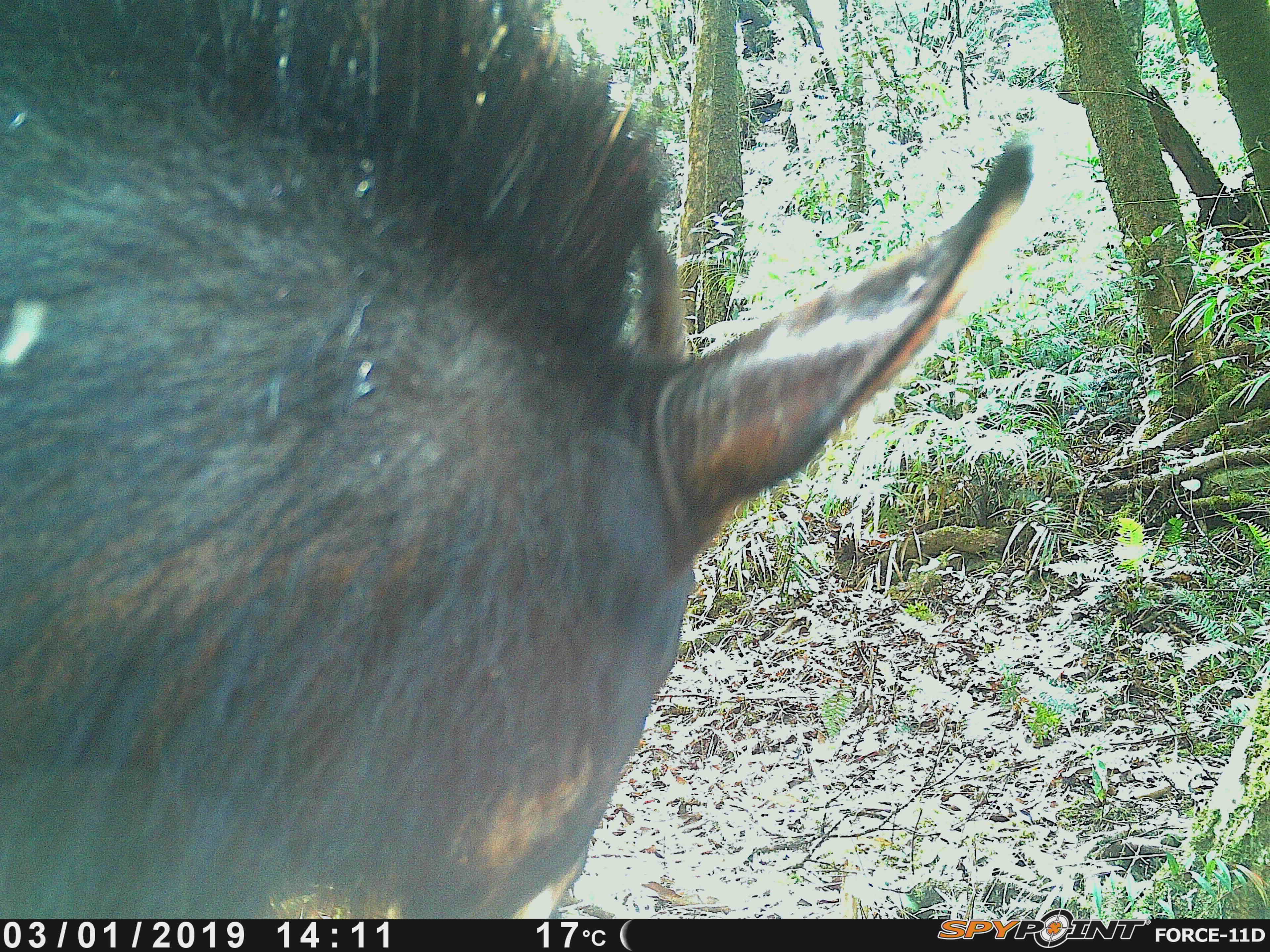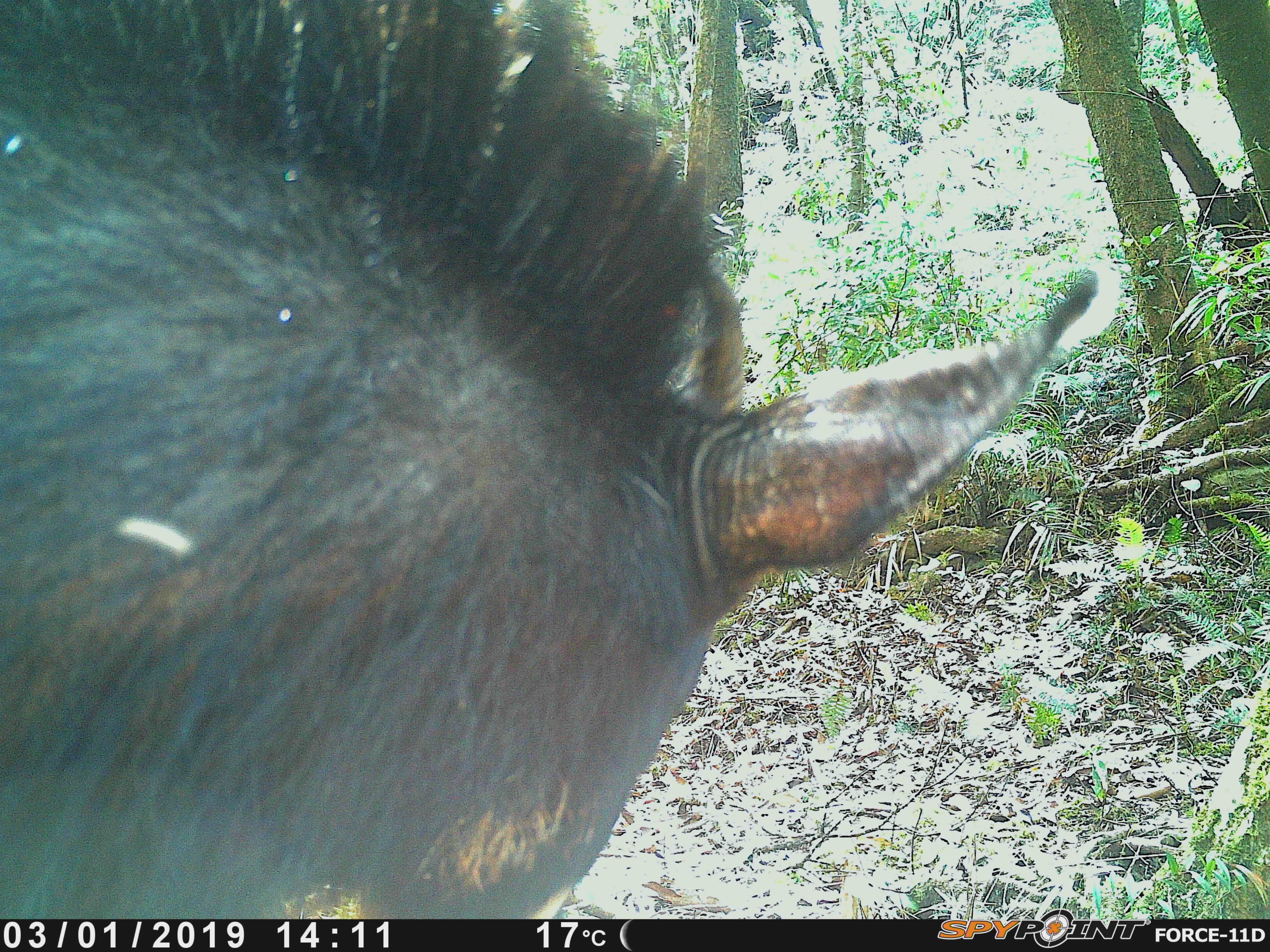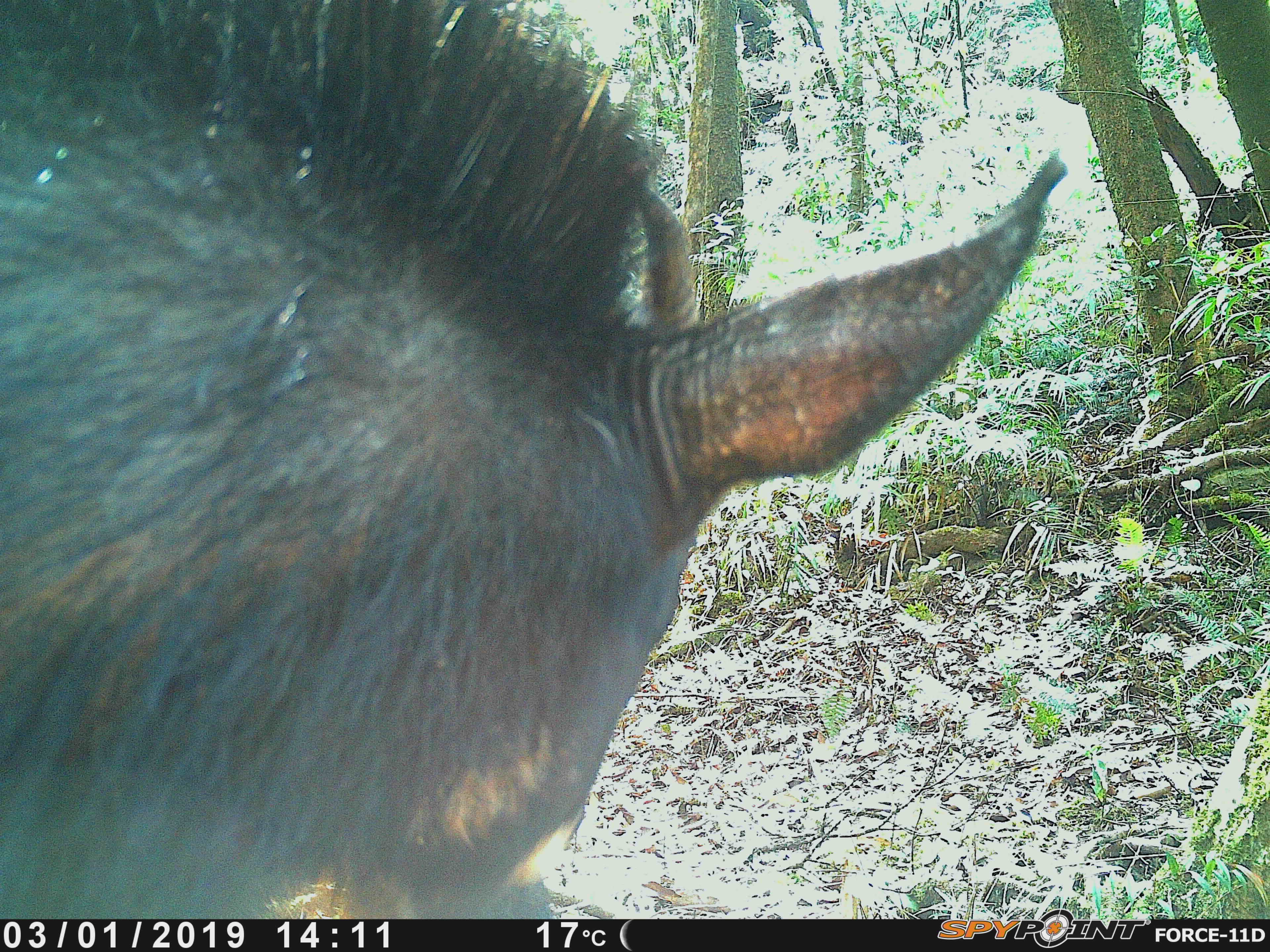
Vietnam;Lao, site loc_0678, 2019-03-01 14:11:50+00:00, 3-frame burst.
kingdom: Animalia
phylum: Chordata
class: Mammalia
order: Artiodactyla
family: Bovidae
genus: Capricornis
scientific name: Capricornis sumatraensis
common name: chinese serow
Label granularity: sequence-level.